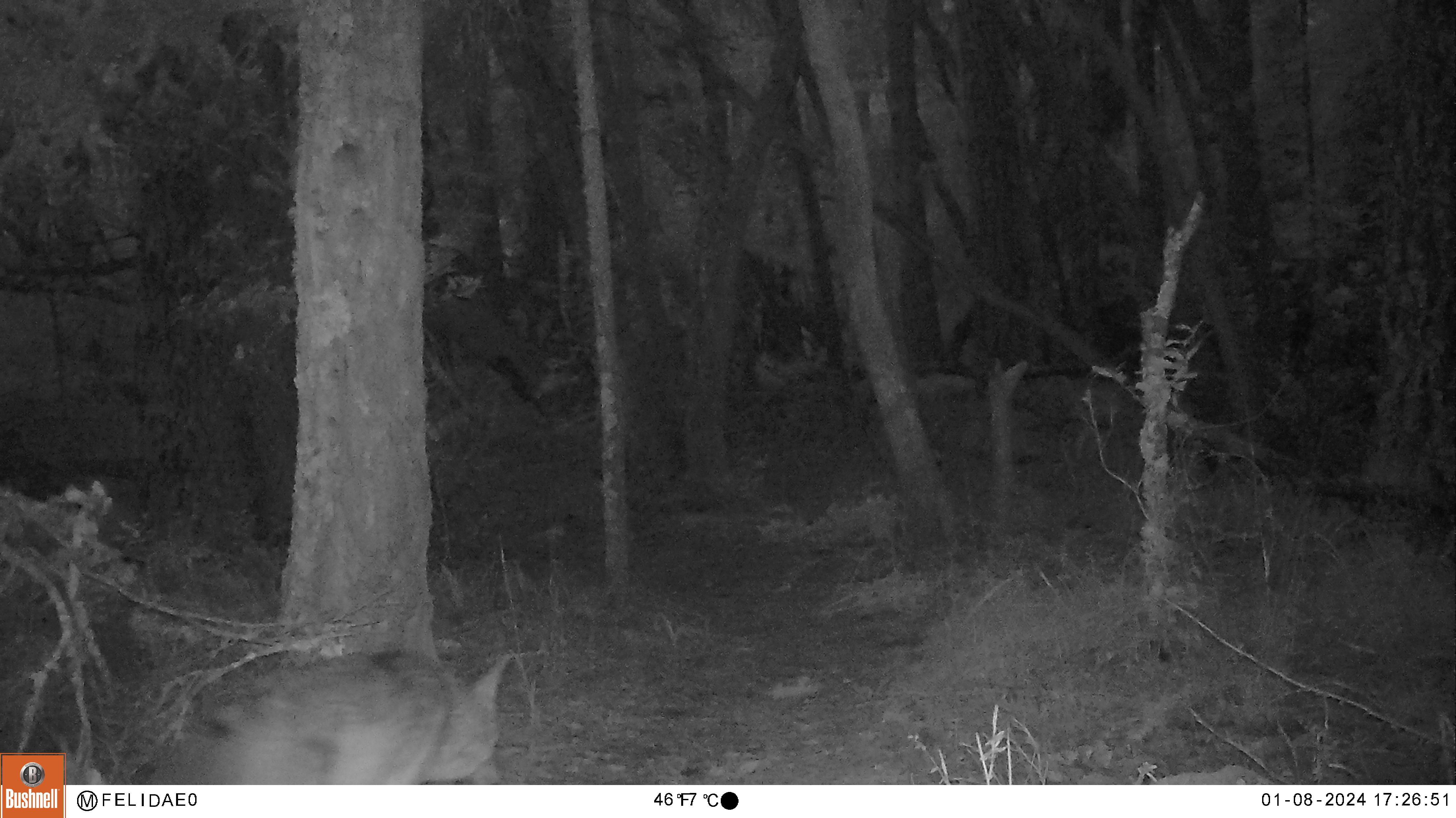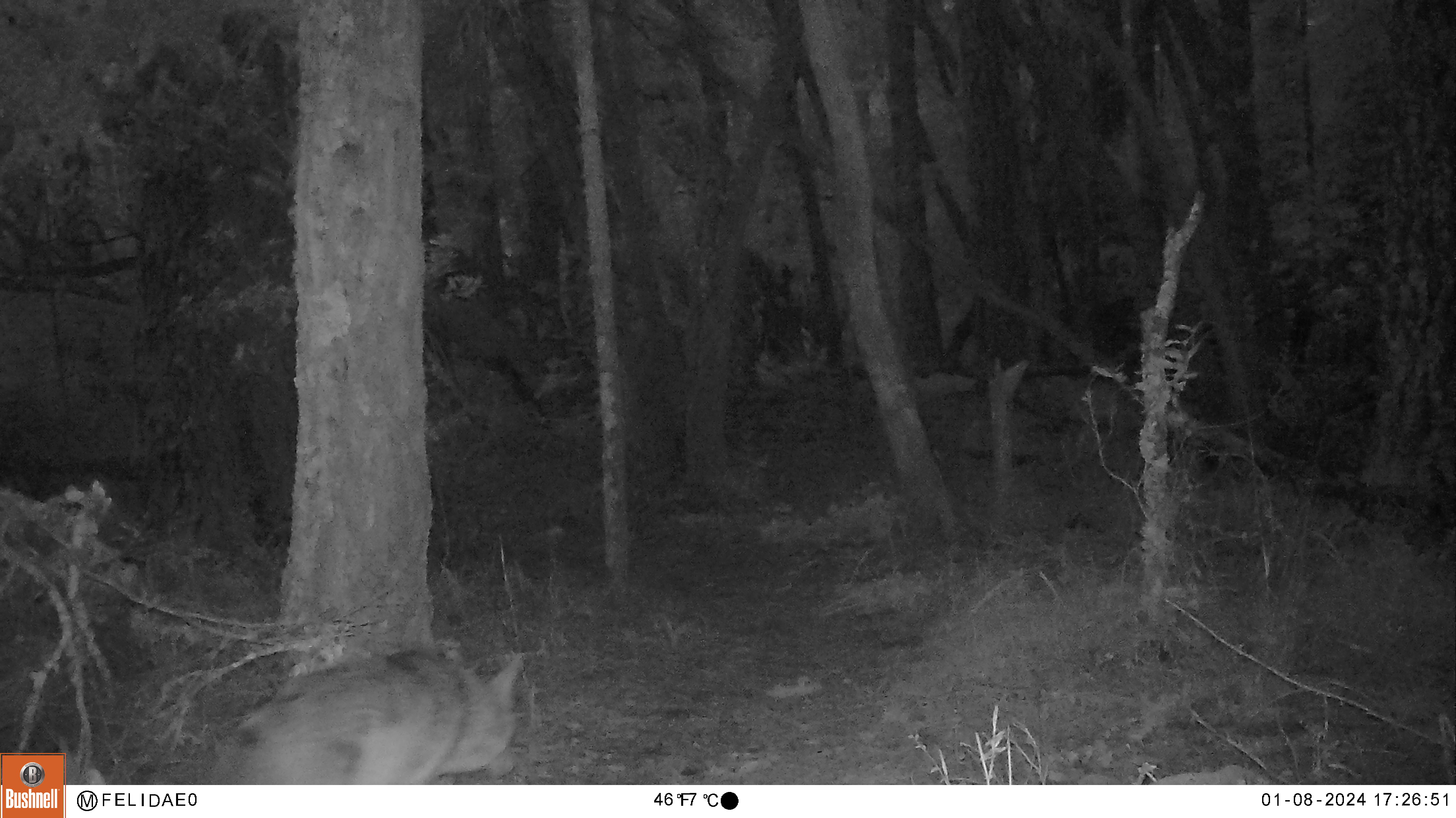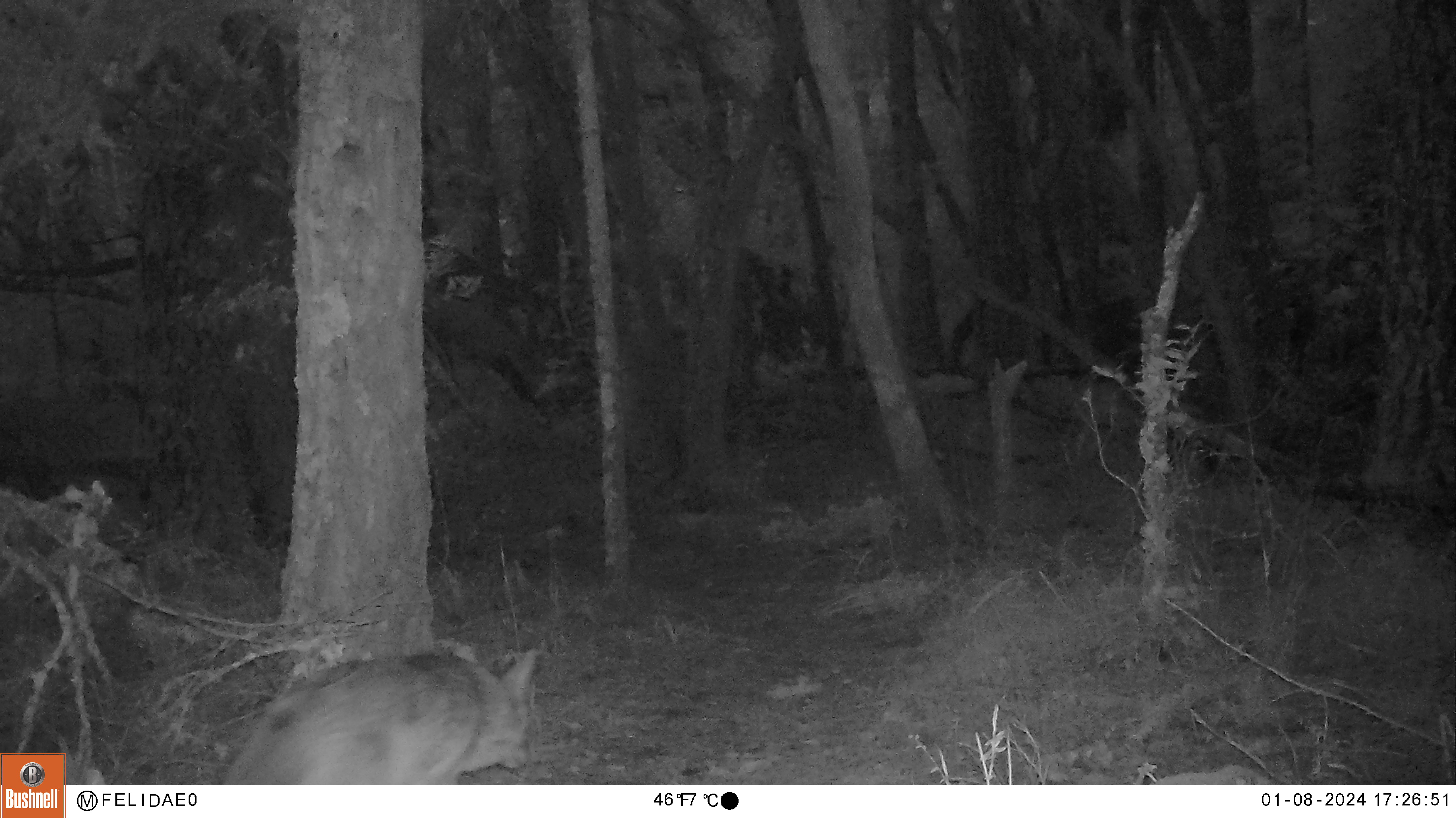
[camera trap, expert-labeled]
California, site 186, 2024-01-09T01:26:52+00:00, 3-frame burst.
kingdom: Animalia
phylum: Chordata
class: Mammalia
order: Carnivora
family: Canidae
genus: Canis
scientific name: Canis latrans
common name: coyote